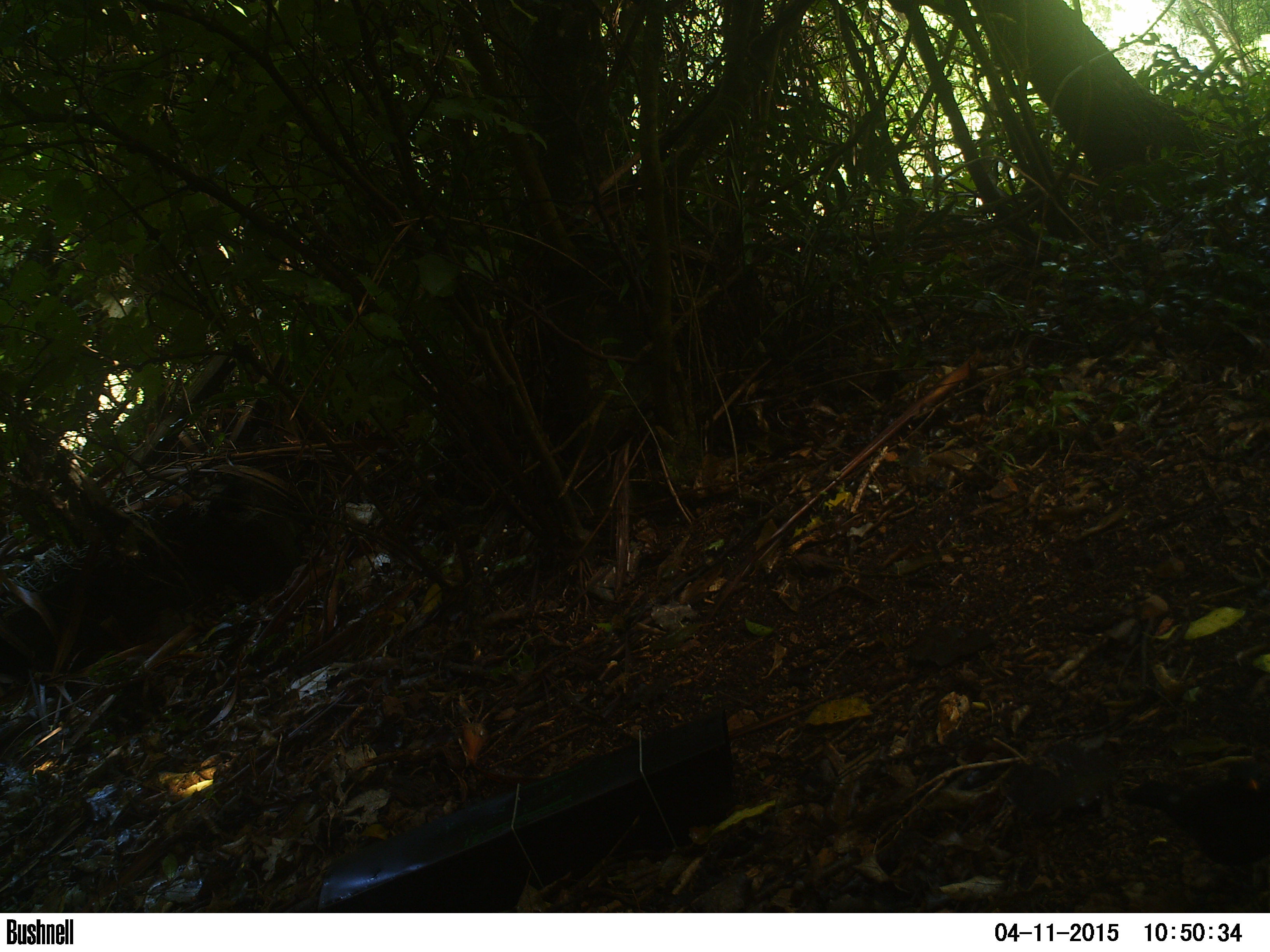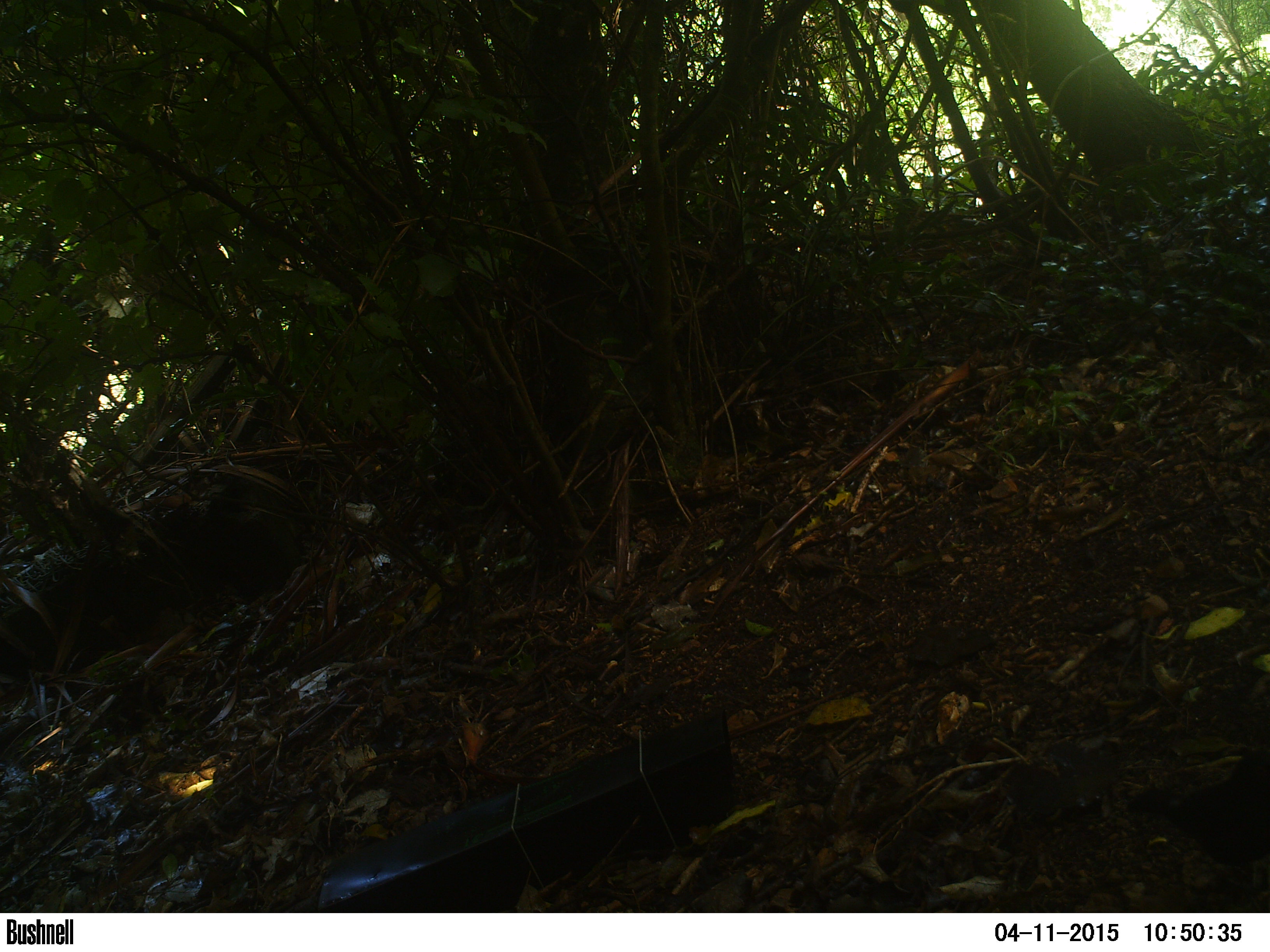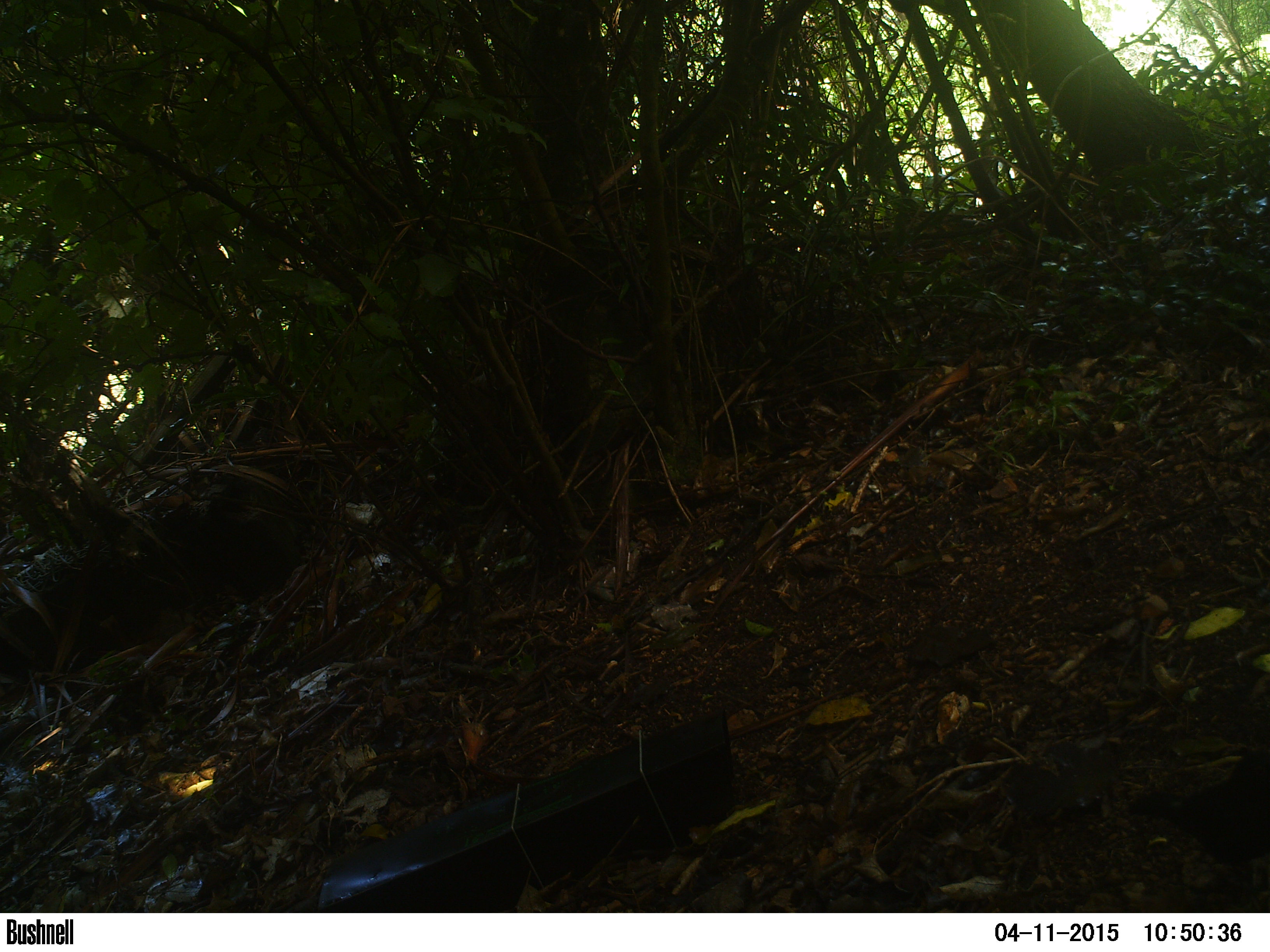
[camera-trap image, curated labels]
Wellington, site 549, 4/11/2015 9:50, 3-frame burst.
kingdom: Animalia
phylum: Chordata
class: Aves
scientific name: Aves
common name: bird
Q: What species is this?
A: Bird (Aves).